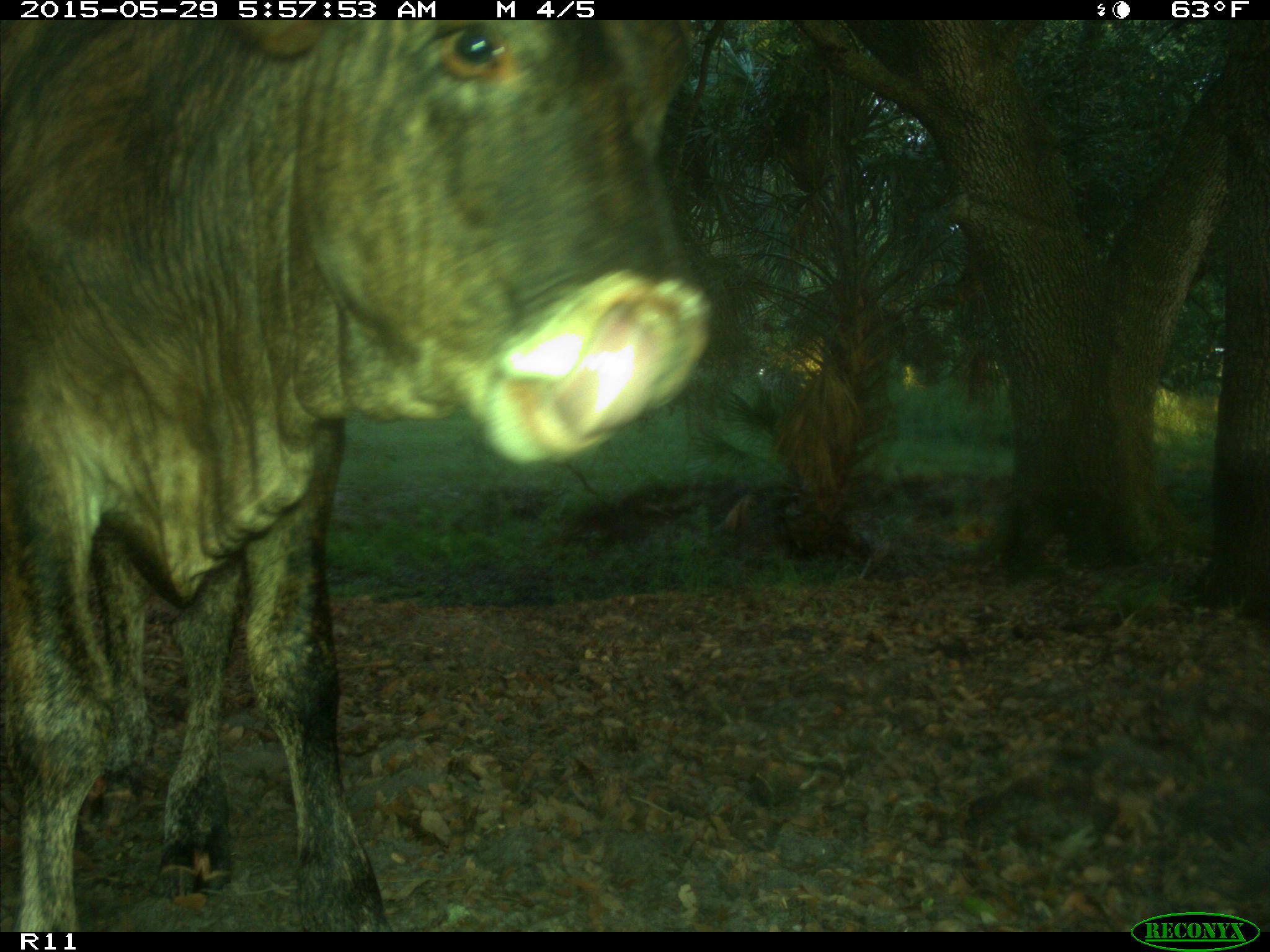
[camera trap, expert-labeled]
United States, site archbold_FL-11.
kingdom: Animalia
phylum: Chordata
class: Mammalia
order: Artiodactyla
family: Bovidae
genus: Bos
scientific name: Bos taurus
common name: domestic cow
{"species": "Bos taurus (domestic cow)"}